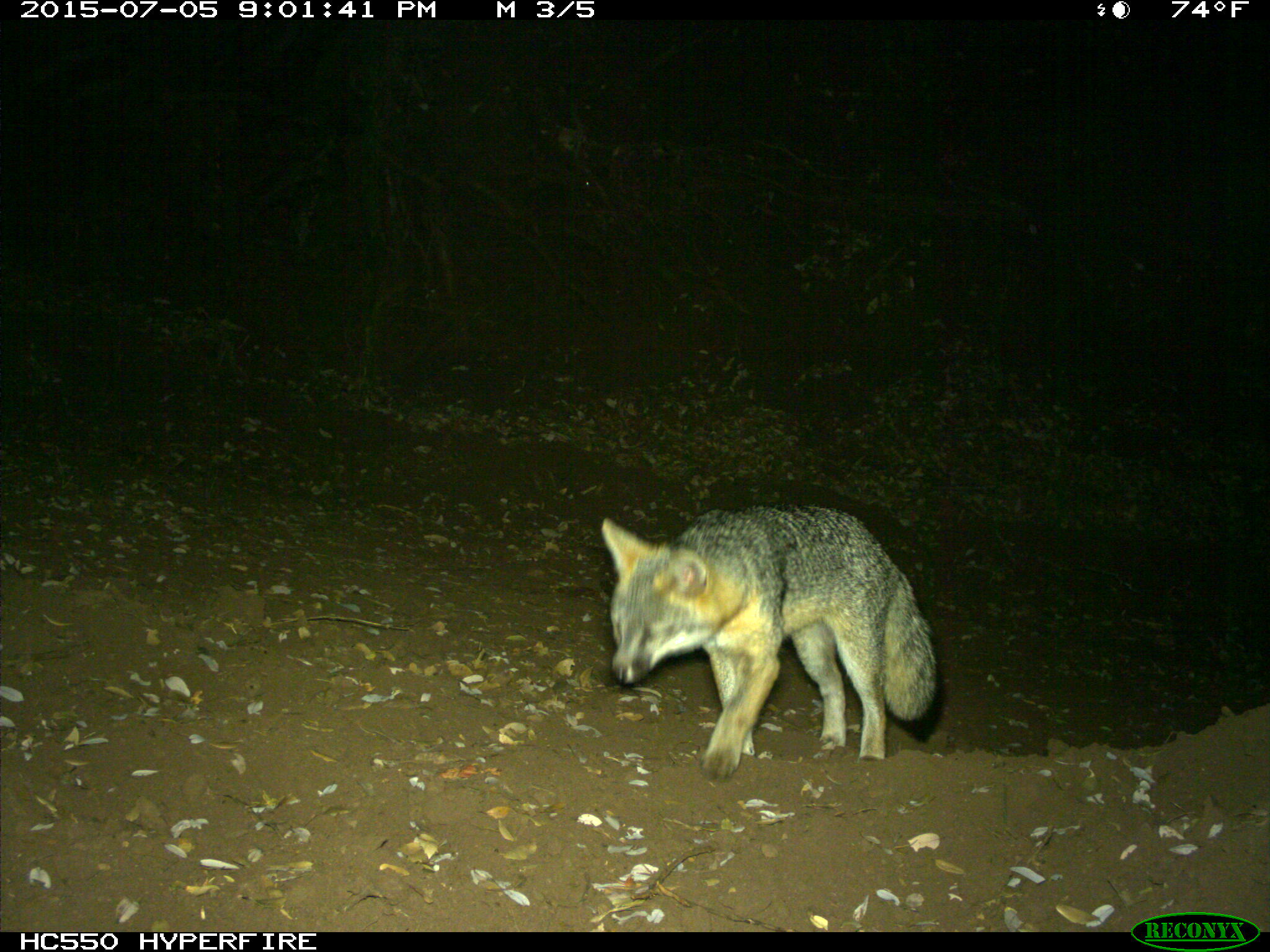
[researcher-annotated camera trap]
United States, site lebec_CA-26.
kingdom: Animalia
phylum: Chordata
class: Mammalia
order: Carnivora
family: Canidae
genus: Urocyon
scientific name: Urocyon cinereoargenteus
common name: gray fox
Urocyon cinereoargenteus (gray fox).